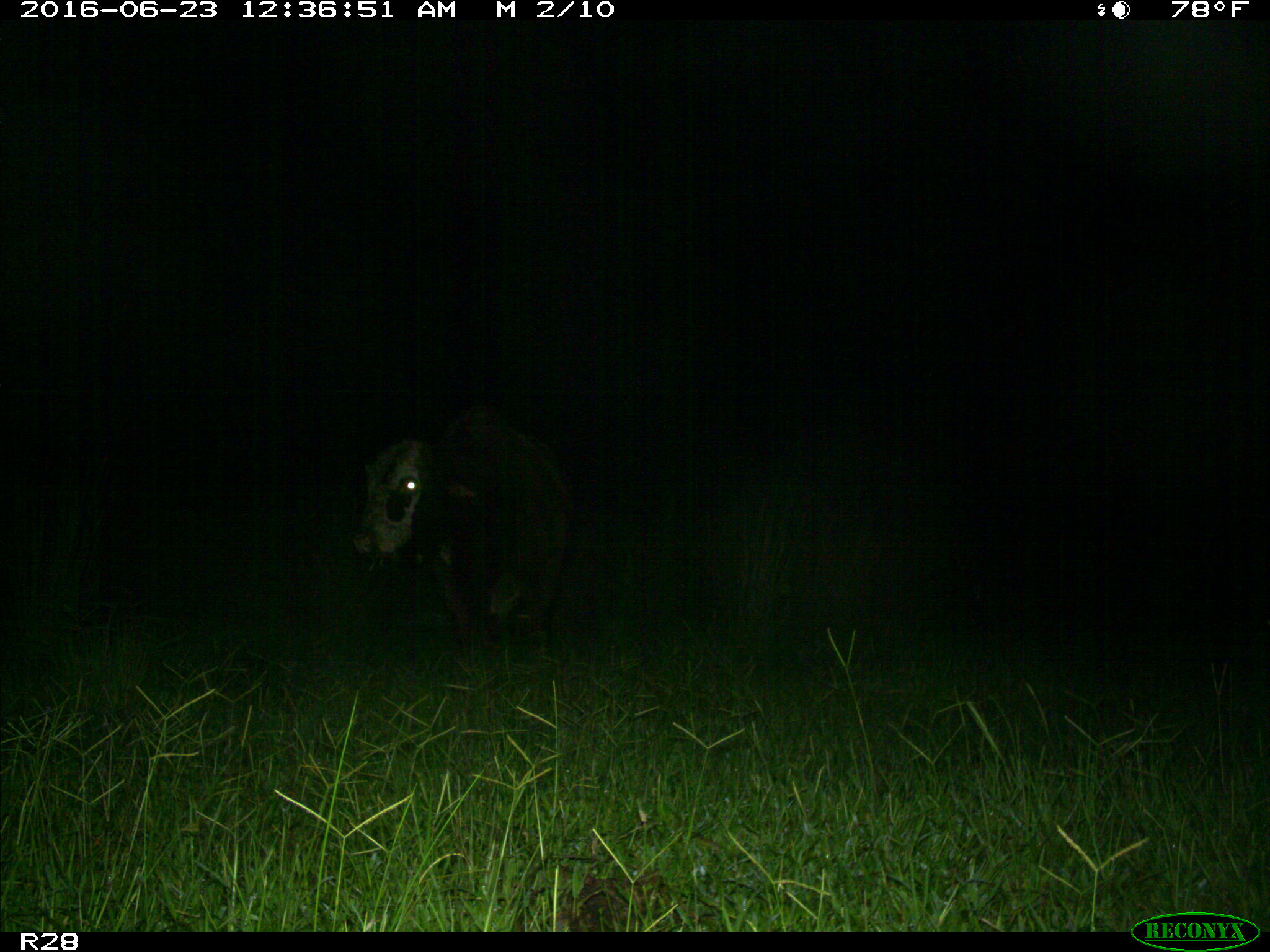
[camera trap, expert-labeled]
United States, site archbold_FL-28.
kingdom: Animalia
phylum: Chordata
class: Mammalia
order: Artiodactyla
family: Bovidae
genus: Bos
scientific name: Bos taurus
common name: domestic cow